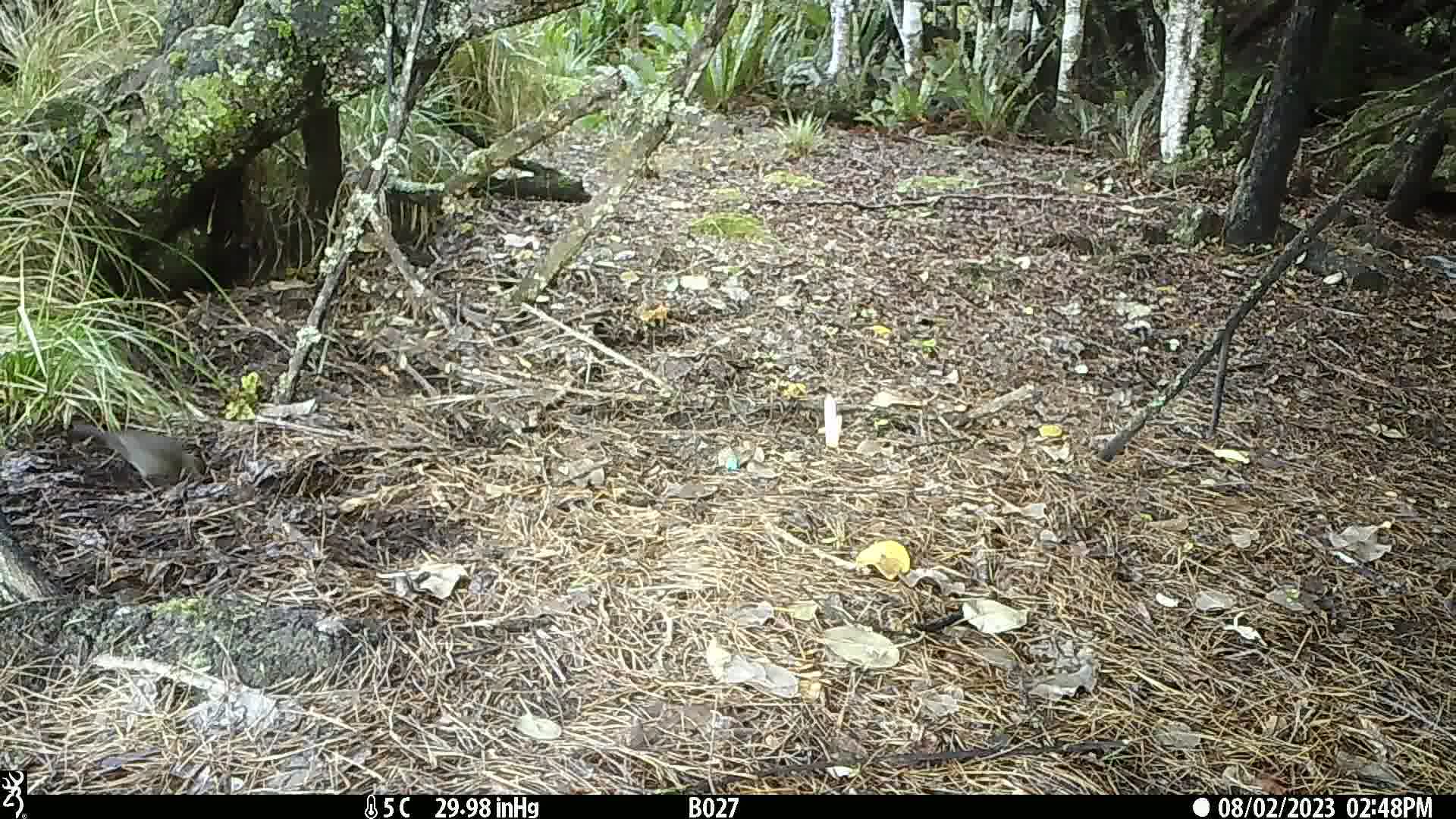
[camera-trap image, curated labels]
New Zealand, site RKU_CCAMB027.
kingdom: Animalia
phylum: Chordata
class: Aves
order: Passeriformes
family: Turdidae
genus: Turdus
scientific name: Turdus merula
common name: eurasian blackbird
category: blackbird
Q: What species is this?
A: Blackbird (eurasian blackbird) (Turdus merula).